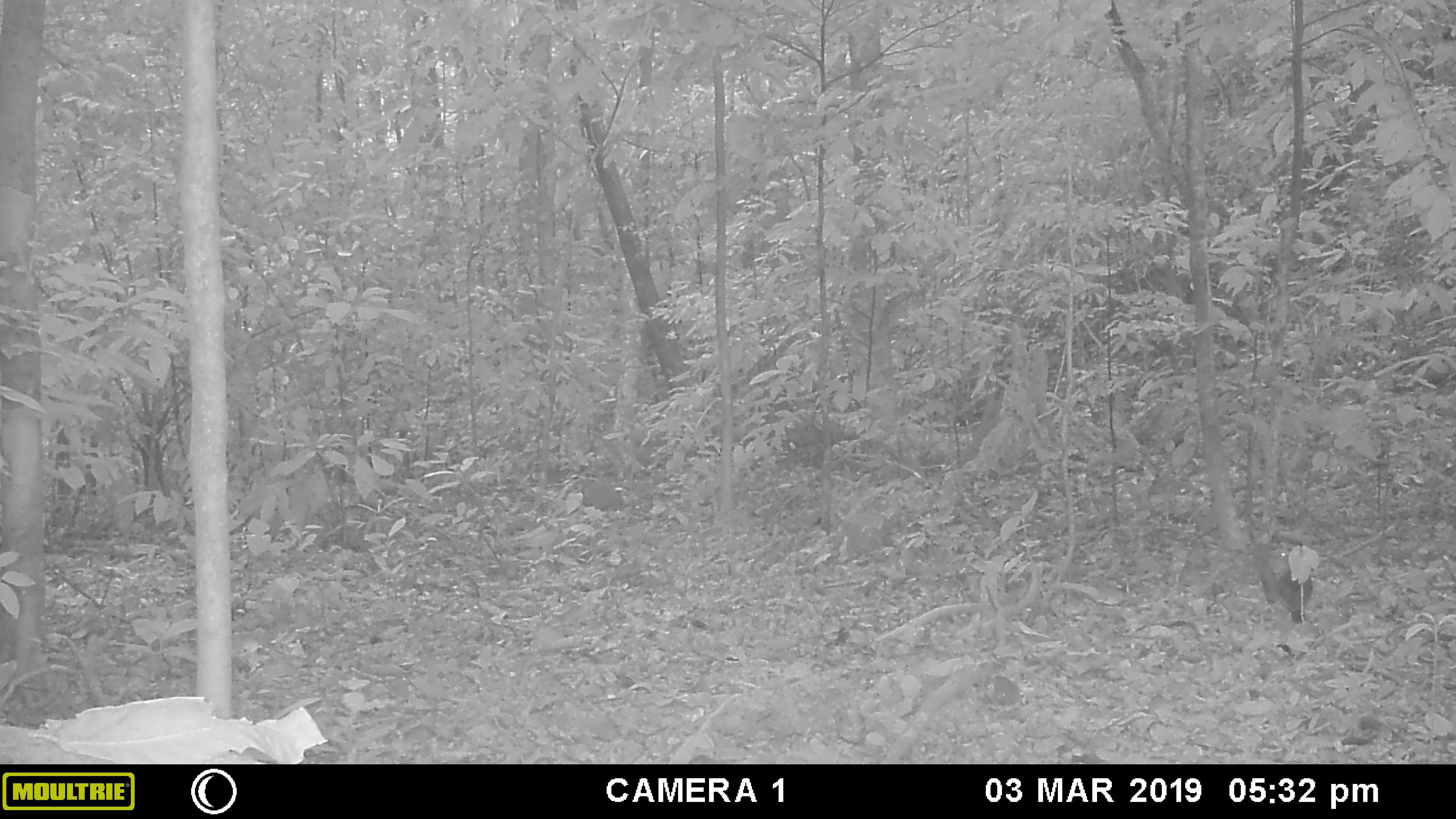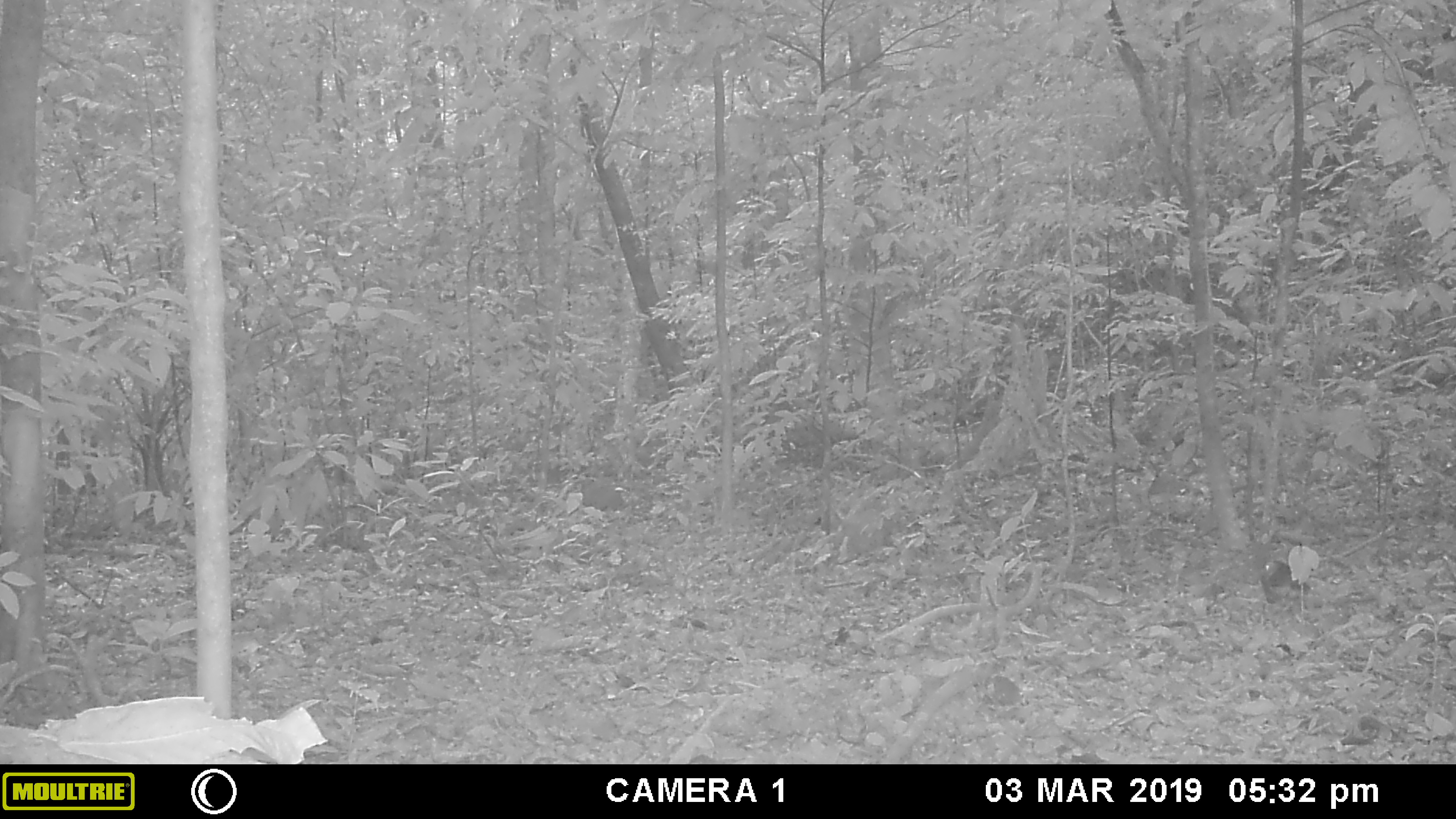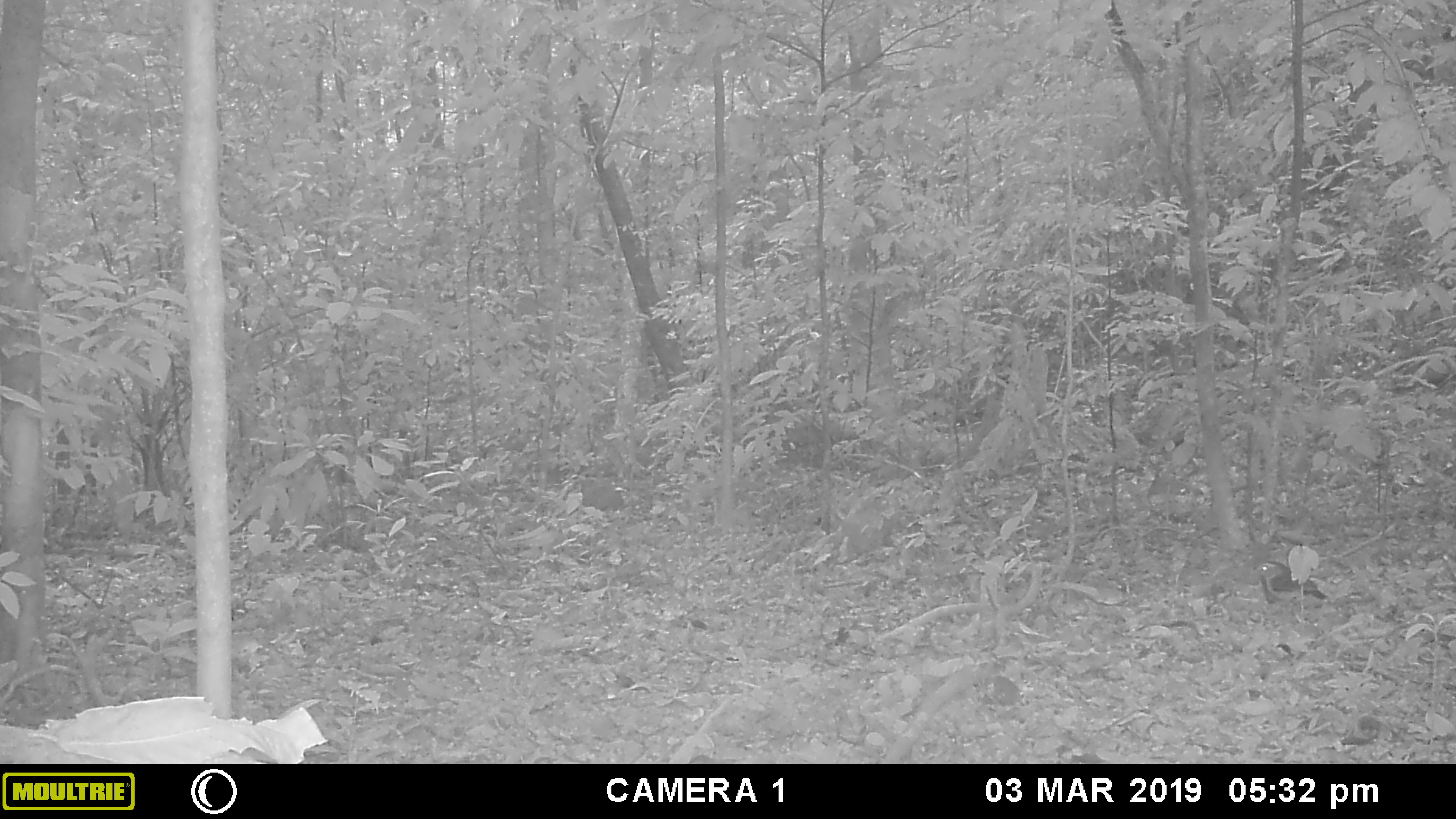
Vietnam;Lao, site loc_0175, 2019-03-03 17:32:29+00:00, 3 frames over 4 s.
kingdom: Animalia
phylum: Chordata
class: Aves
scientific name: Aves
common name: bird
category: unidentified bird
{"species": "unidentified bird (bird) (Aves)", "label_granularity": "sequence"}